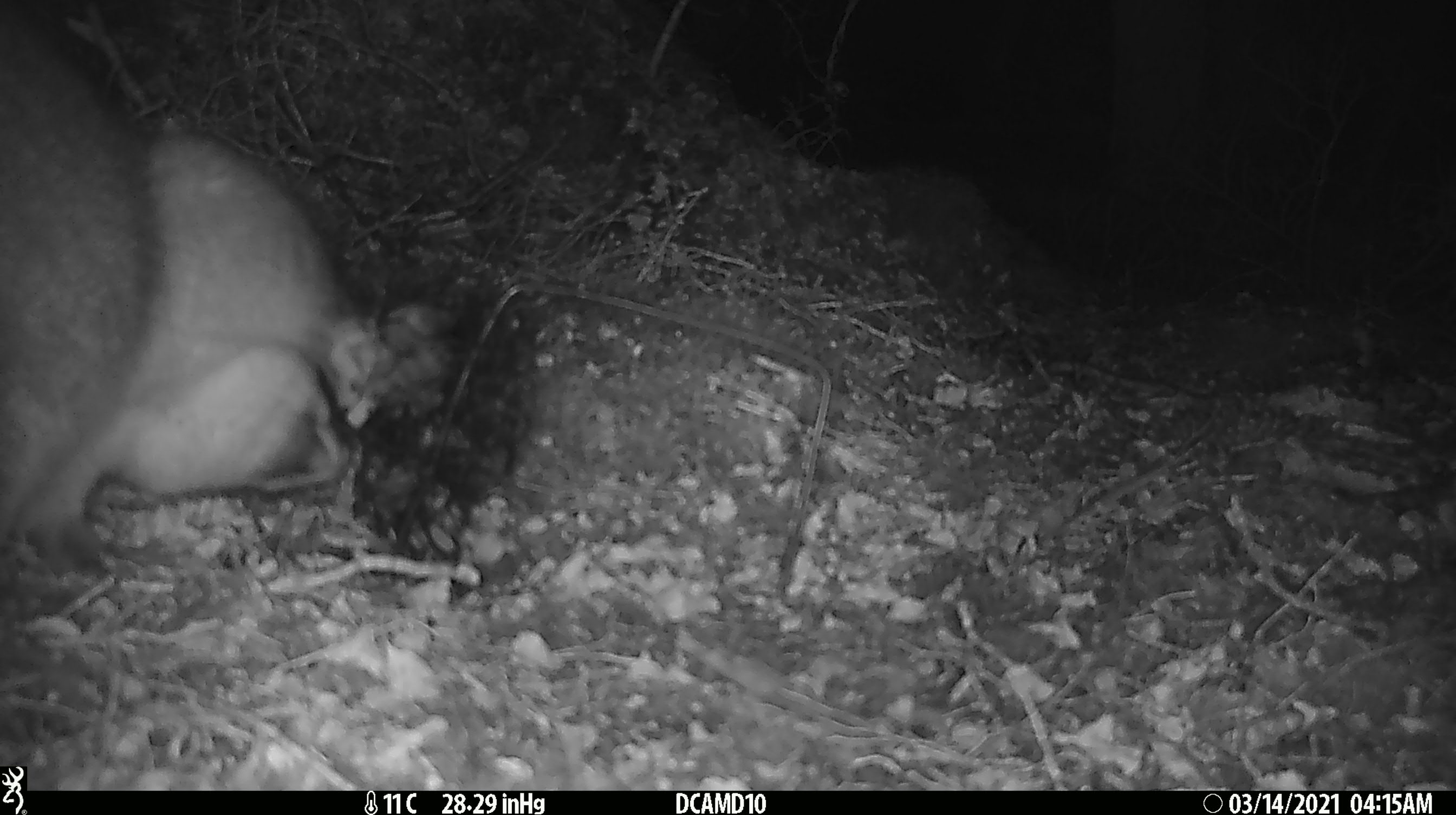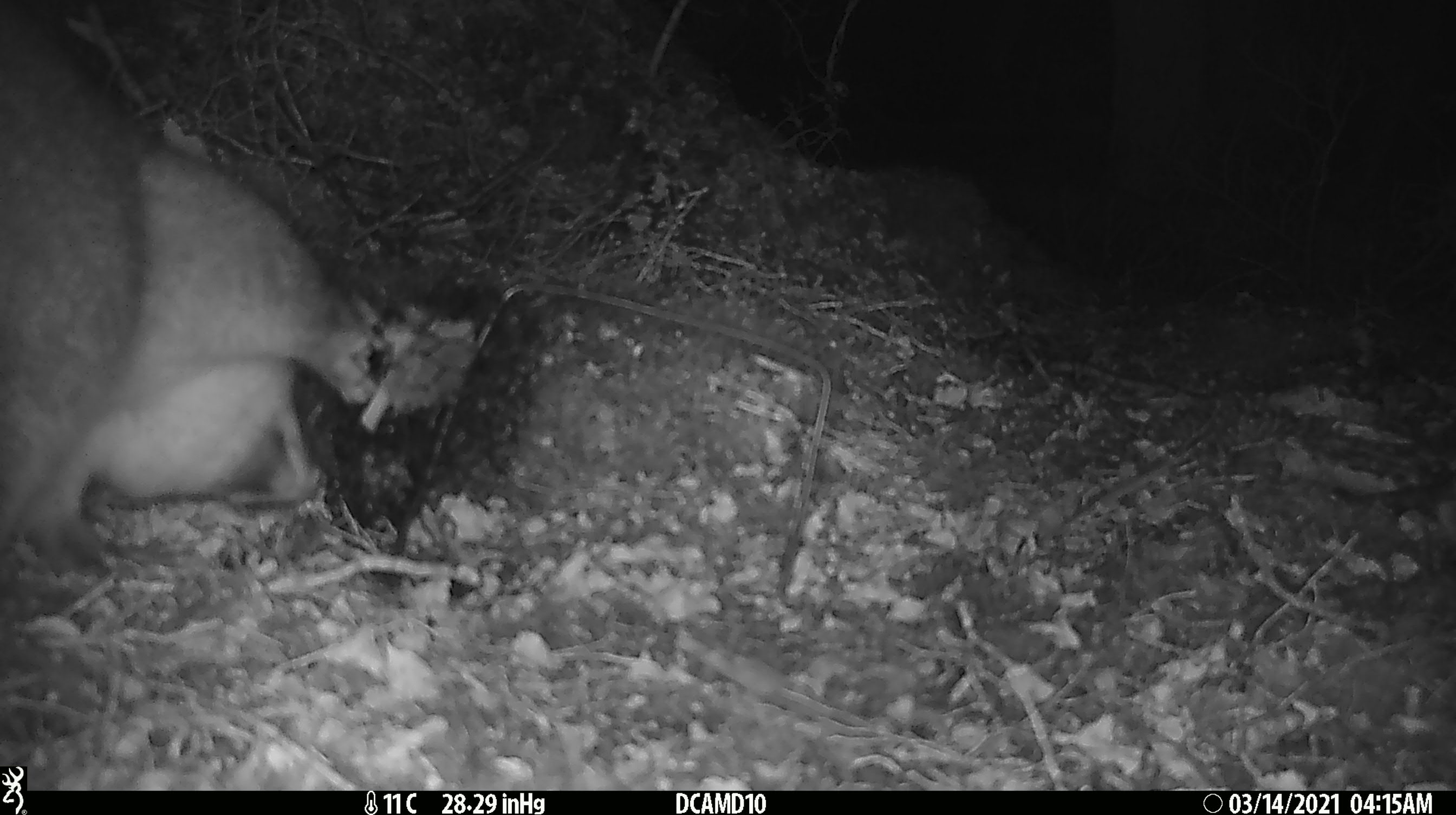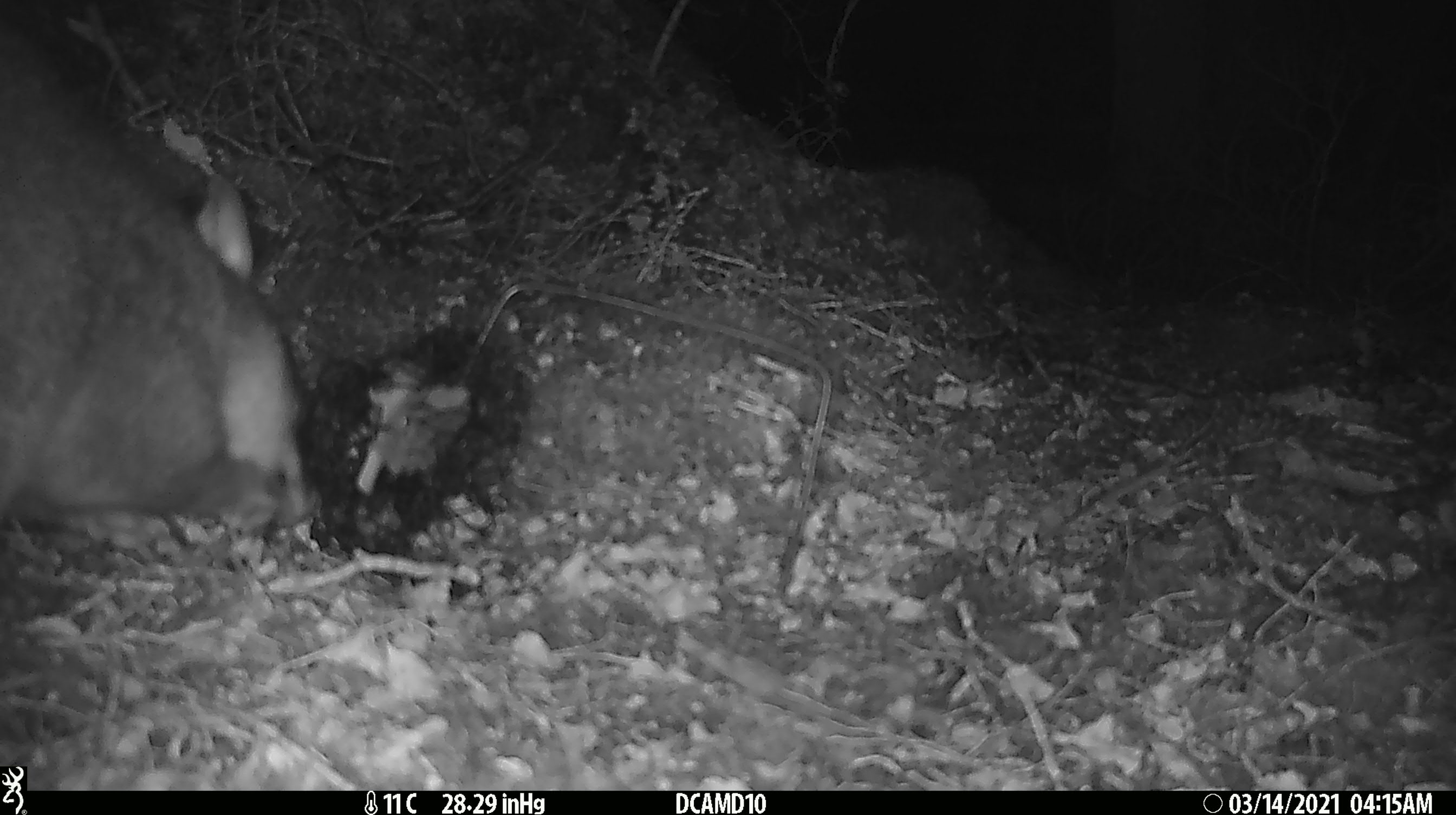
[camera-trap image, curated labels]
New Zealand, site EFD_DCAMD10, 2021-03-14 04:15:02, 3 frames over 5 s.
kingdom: Animalia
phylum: Chordata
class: Mammalia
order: Diprotodontia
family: Phalangeridae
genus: Trichosurus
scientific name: Trichosurus vulpecula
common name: common brushtail possum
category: possum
Possum (common brushtail possum) (Trichosurus vulpecula).